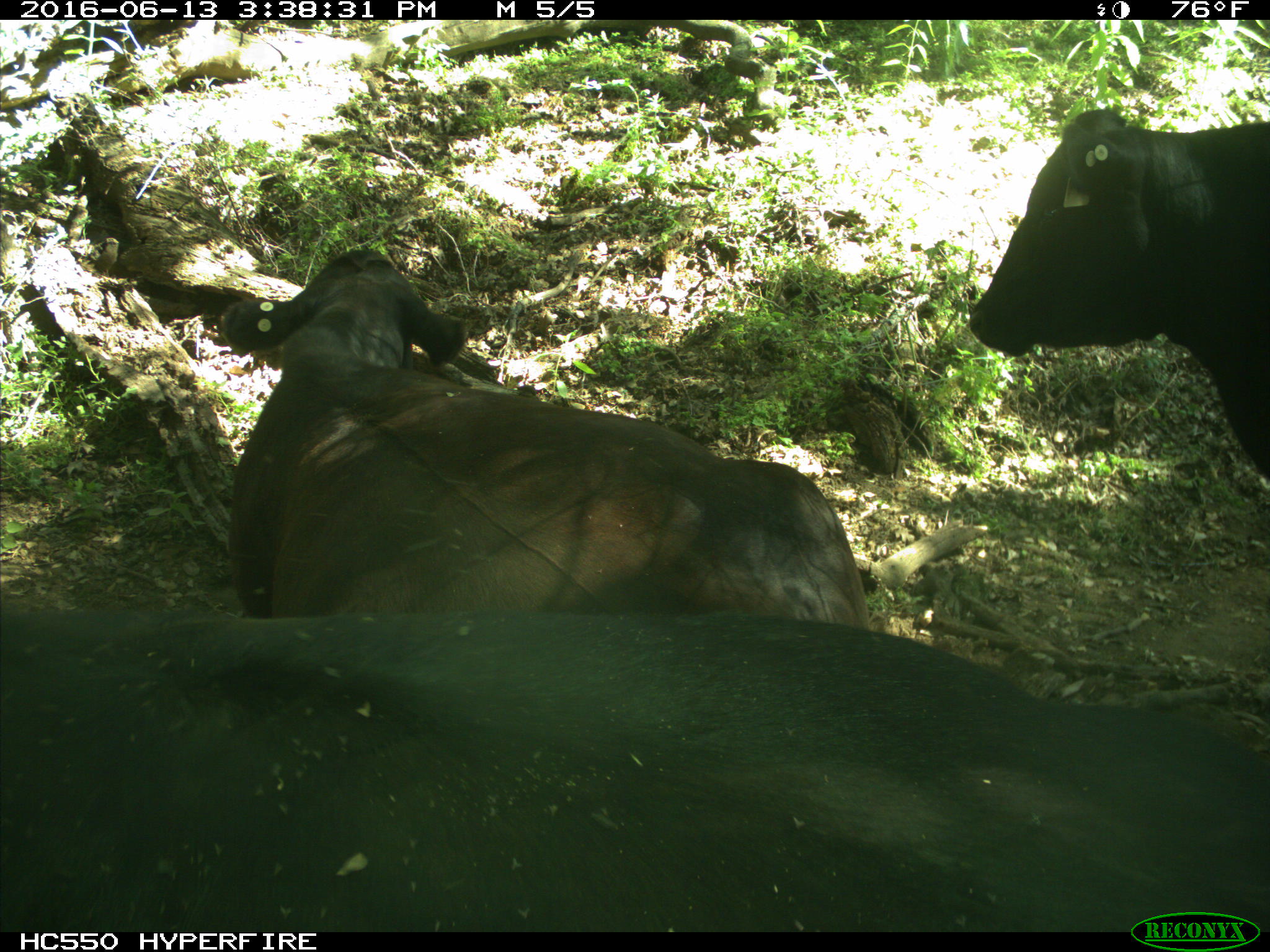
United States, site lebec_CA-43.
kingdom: Animalia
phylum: Chordata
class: Mammalia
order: Artiodactyla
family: Bovidae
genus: Bos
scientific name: Bos taurus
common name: domestic cow